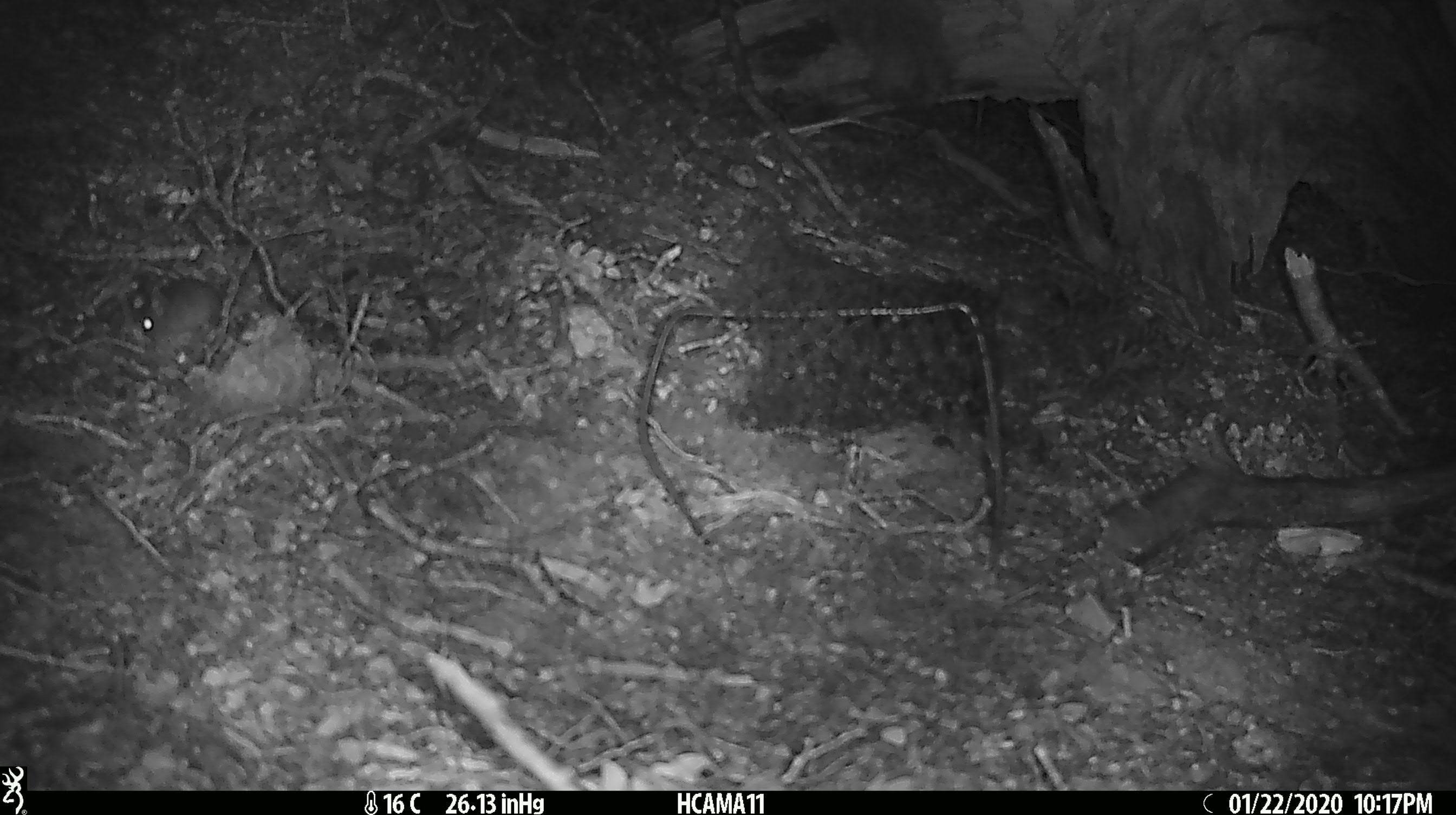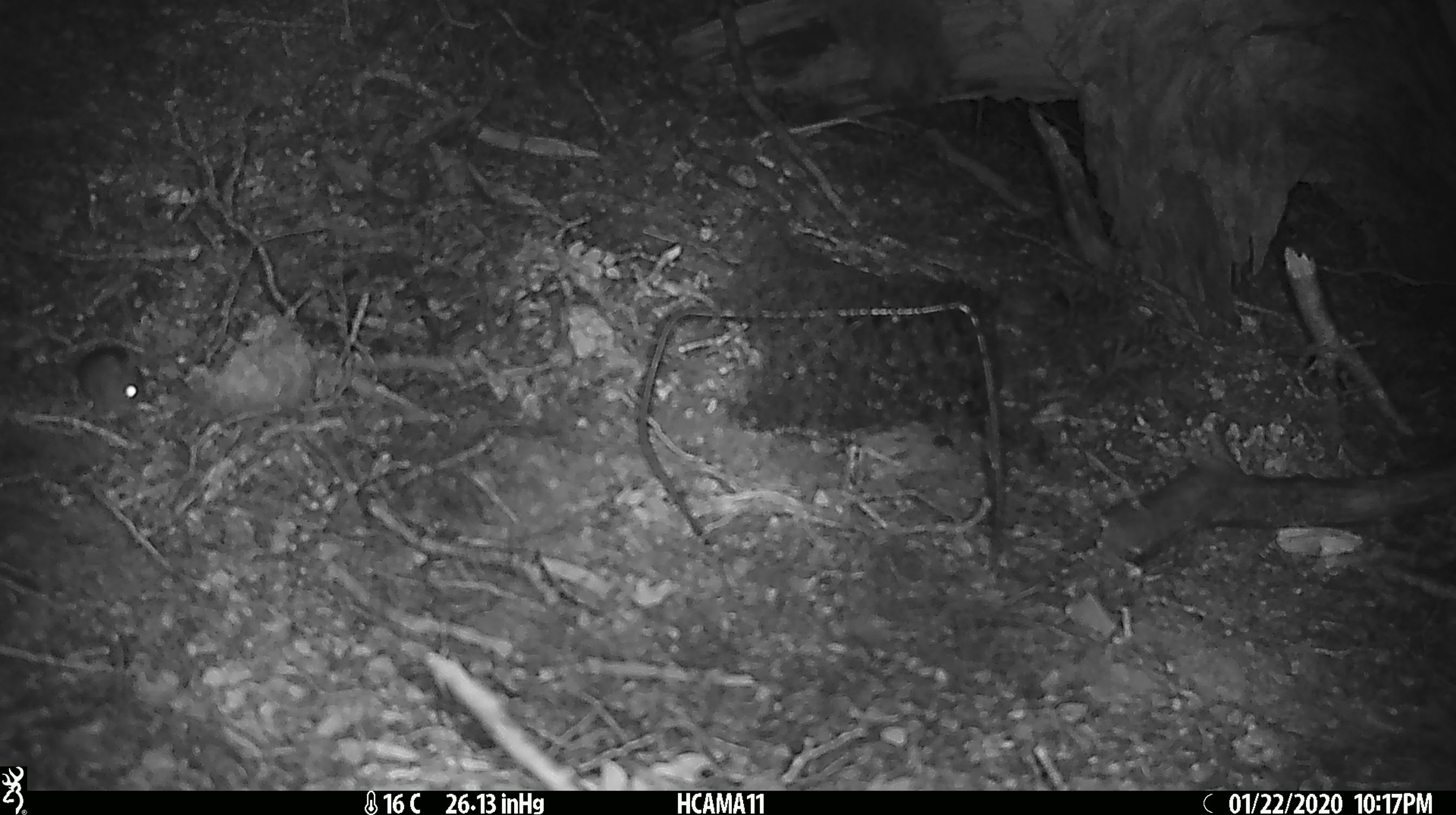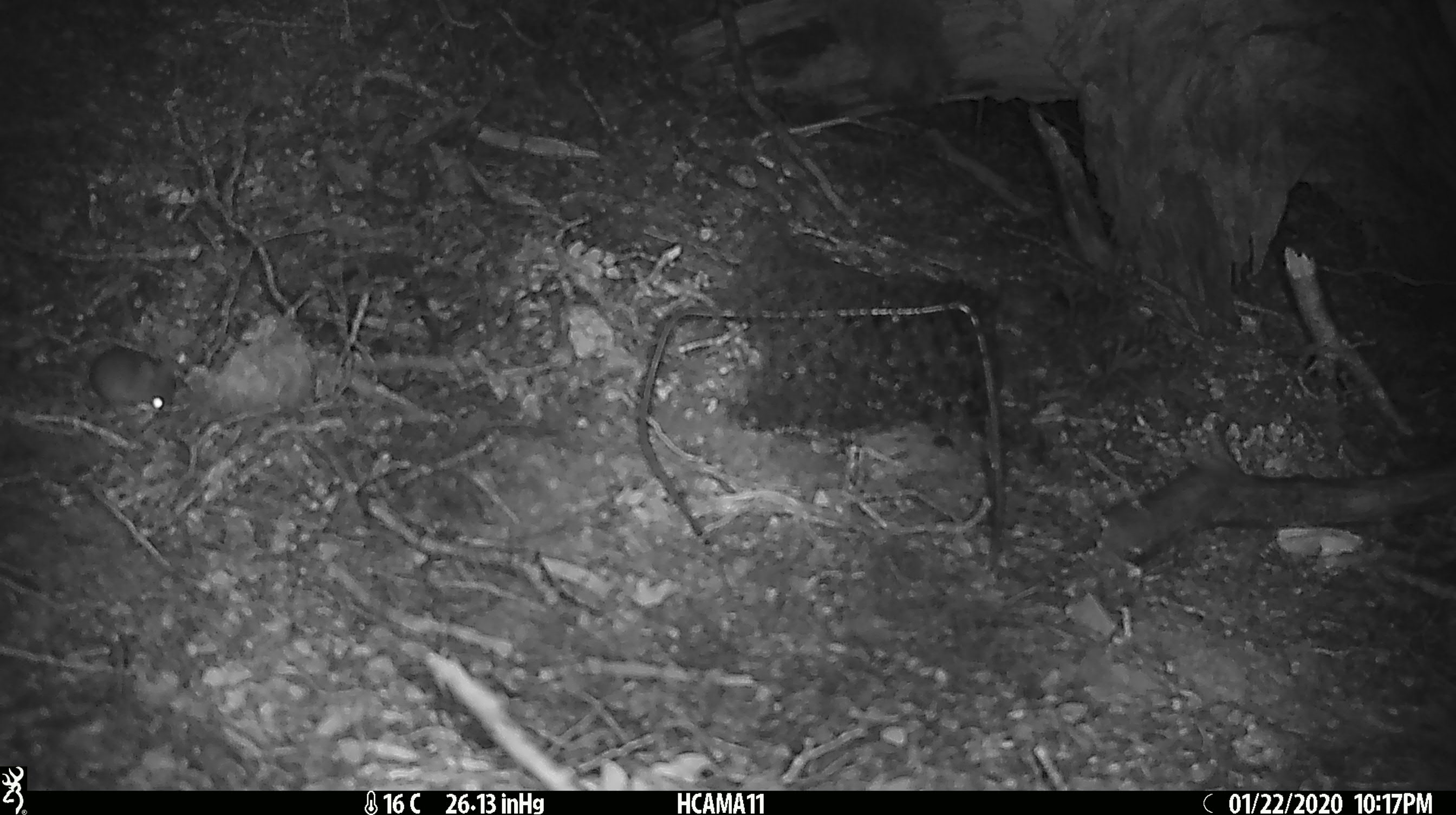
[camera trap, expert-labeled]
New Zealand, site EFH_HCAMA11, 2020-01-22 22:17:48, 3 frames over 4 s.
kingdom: Animalia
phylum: Chordata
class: Mammalia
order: Rodentia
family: Muridae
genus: Mus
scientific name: Mus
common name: mouse